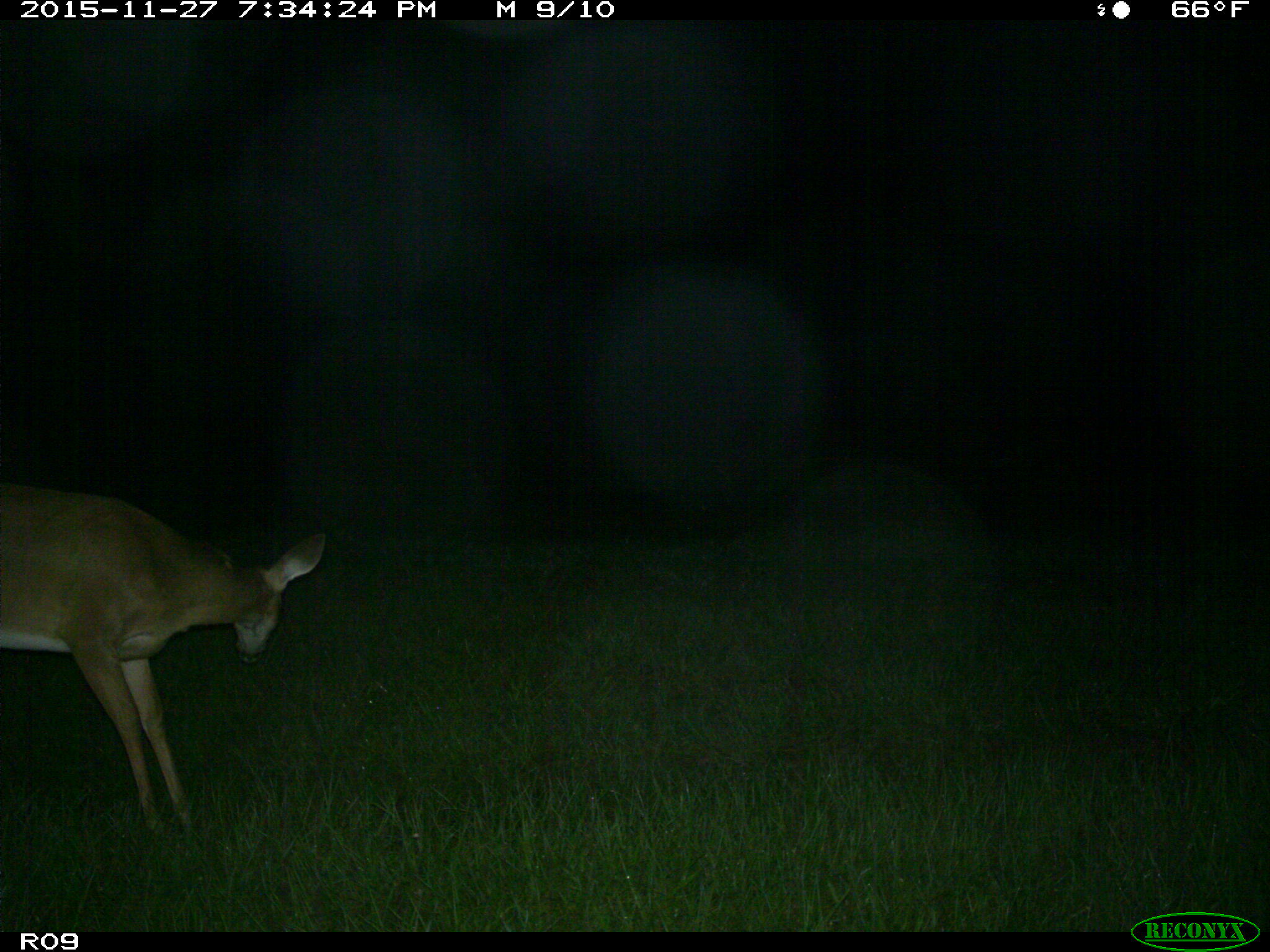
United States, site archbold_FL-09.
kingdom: Animalia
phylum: Chordata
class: Mammalia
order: Artiodactyla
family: Cervidae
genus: Odocoileus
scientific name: Odocoileus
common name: deer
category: unidentified deer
Unidentified deer (deer) (Odocoileus).